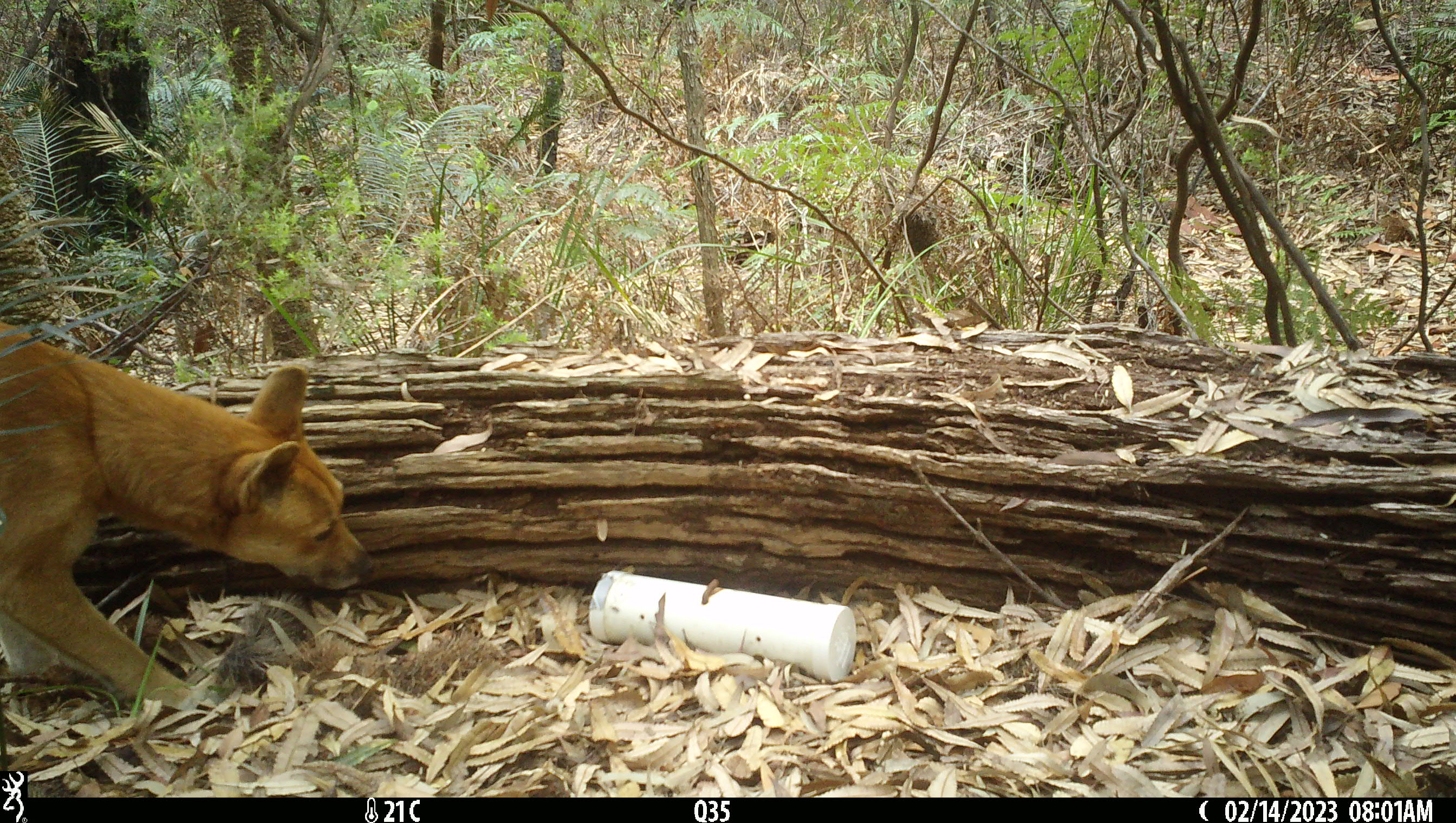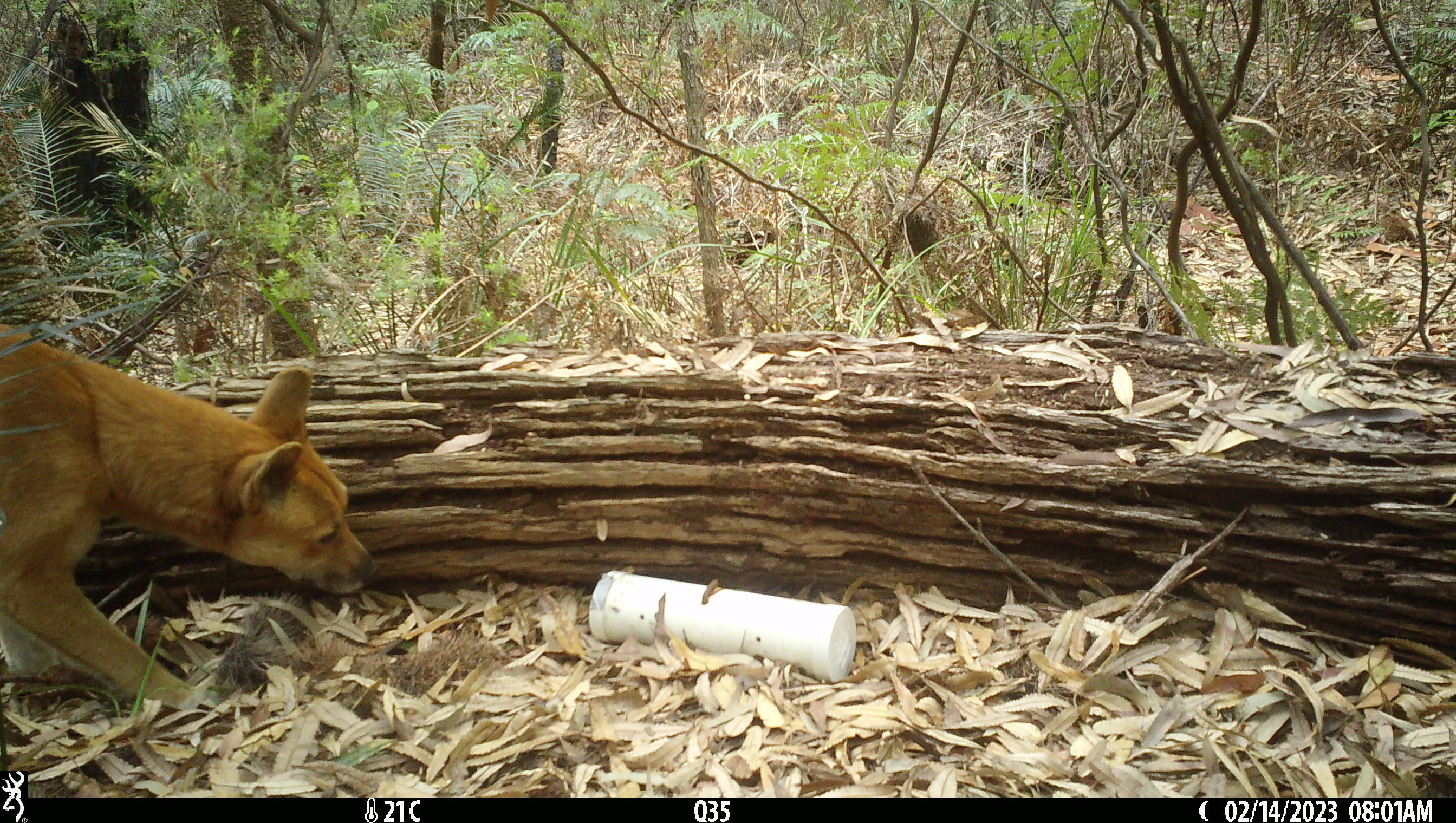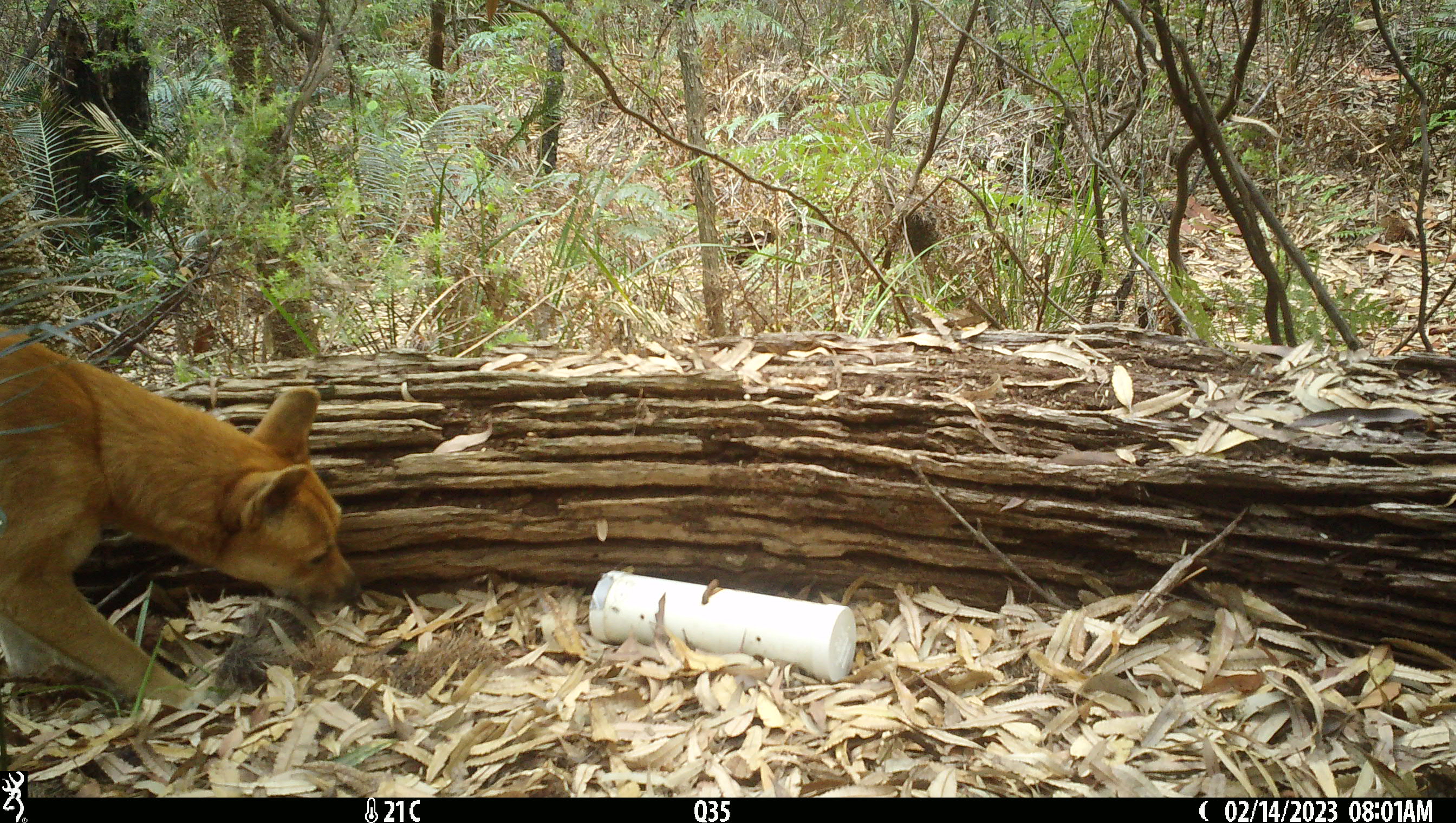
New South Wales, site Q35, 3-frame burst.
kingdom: Animalia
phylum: Chordata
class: Mammalia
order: Carnivora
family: Canidae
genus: Canis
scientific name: Canis familiaris dingo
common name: dingo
Dingo (Canis familiaris dingo).